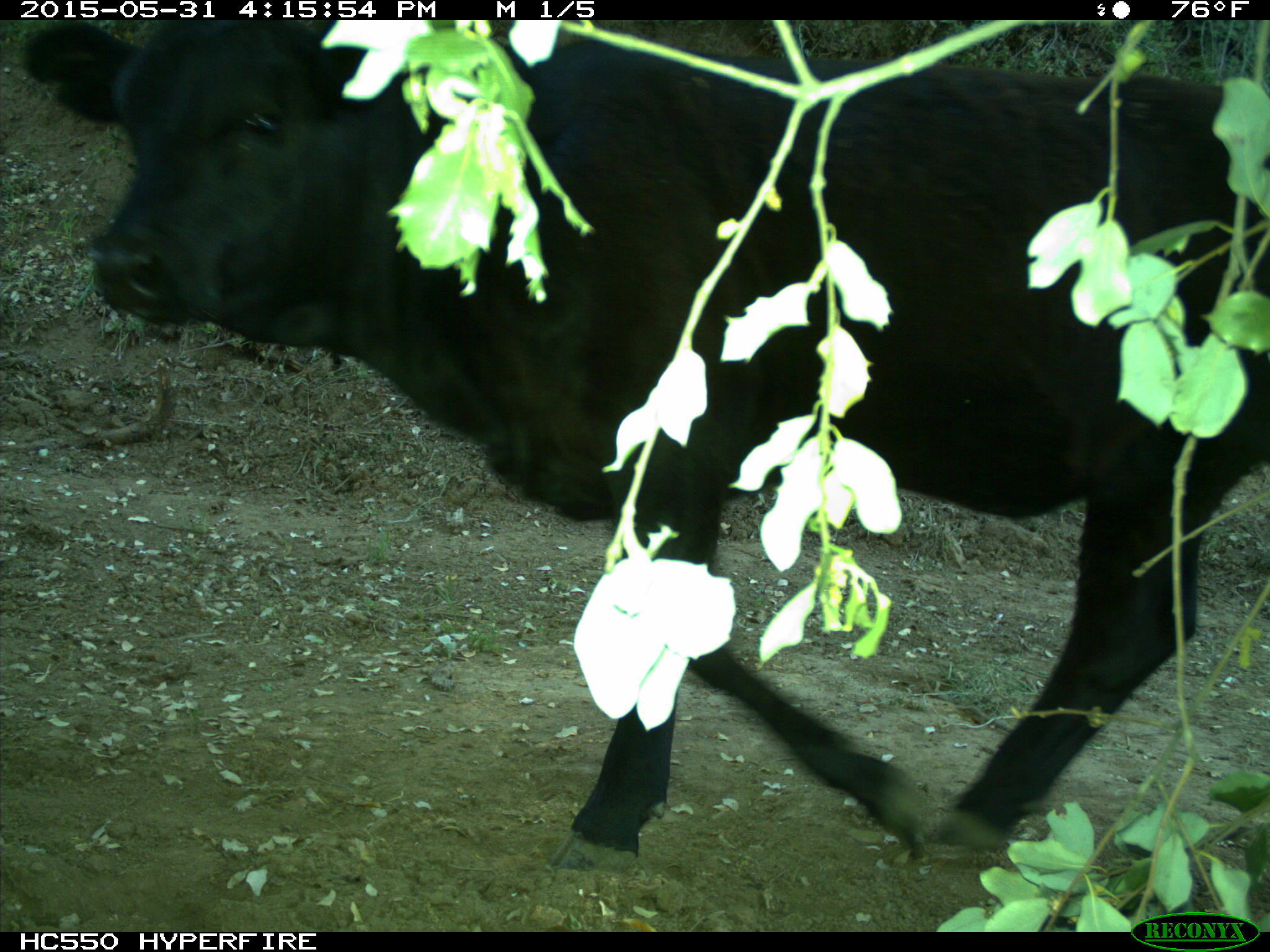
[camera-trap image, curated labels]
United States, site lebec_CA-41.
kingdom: Animalia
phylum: Chordata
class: Mammalia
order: Artiodactyla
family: Bovidae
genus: Bos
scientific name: Bos taurus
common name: domestic cow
Bos taurus (domestic cow).